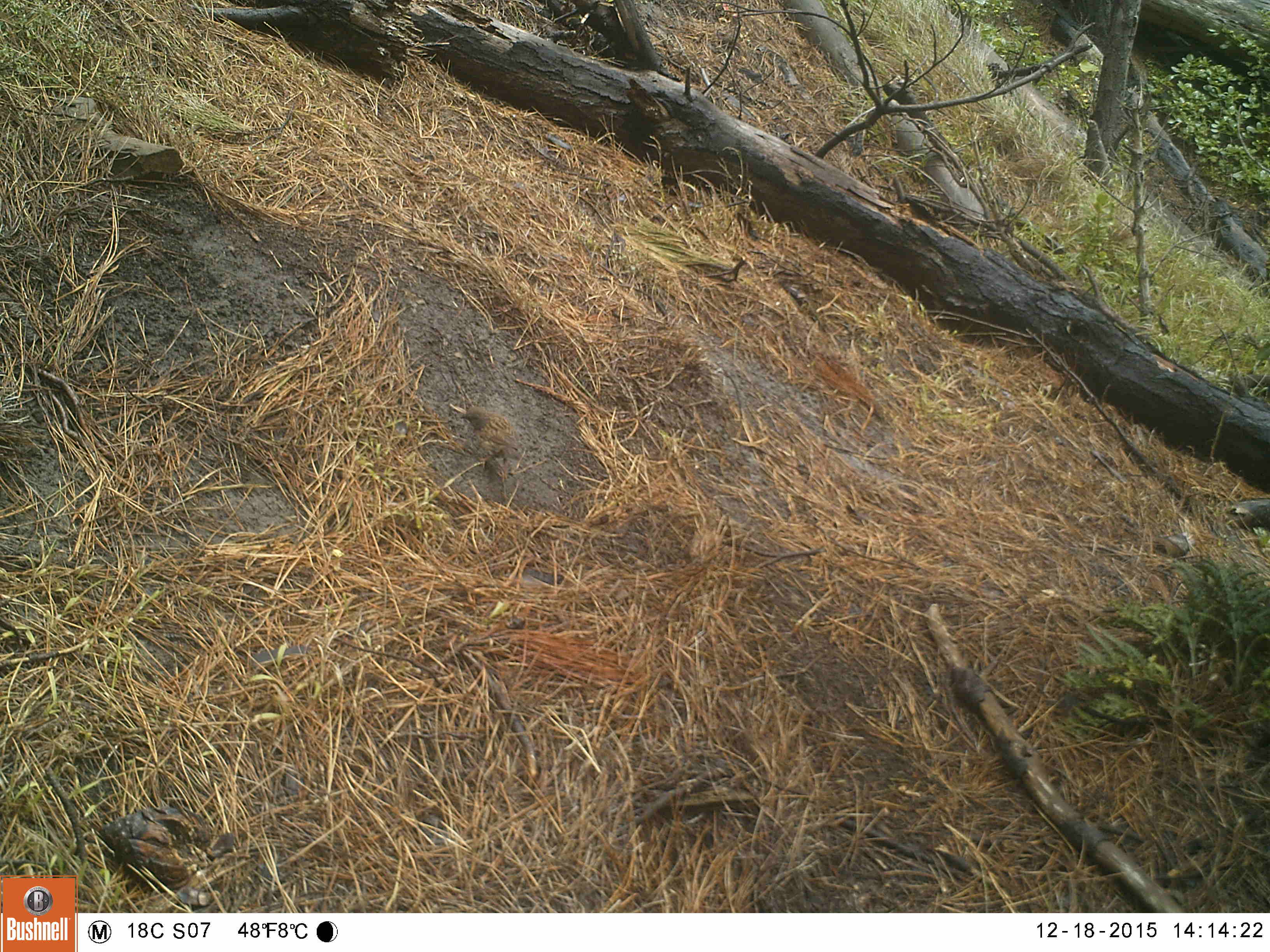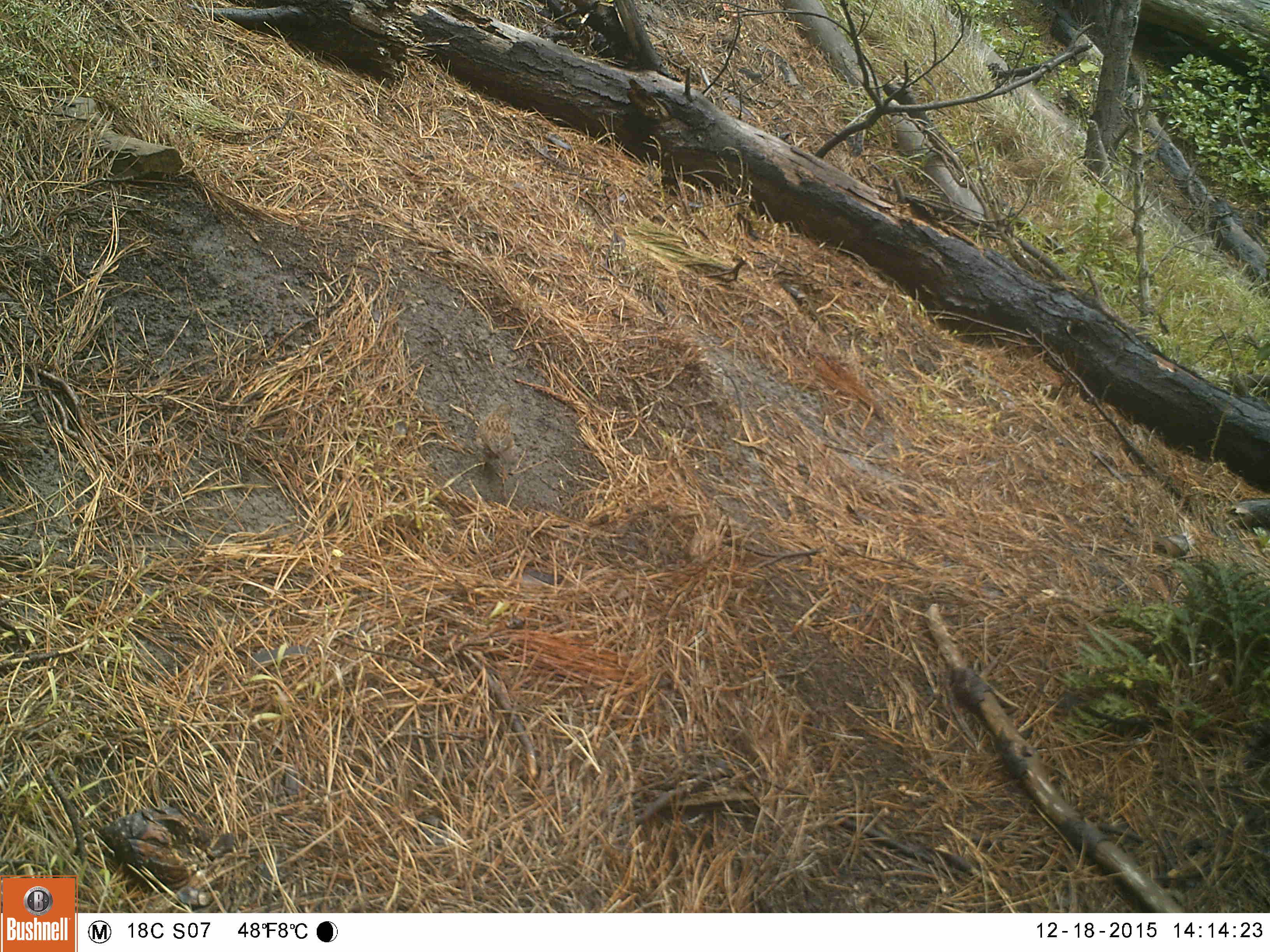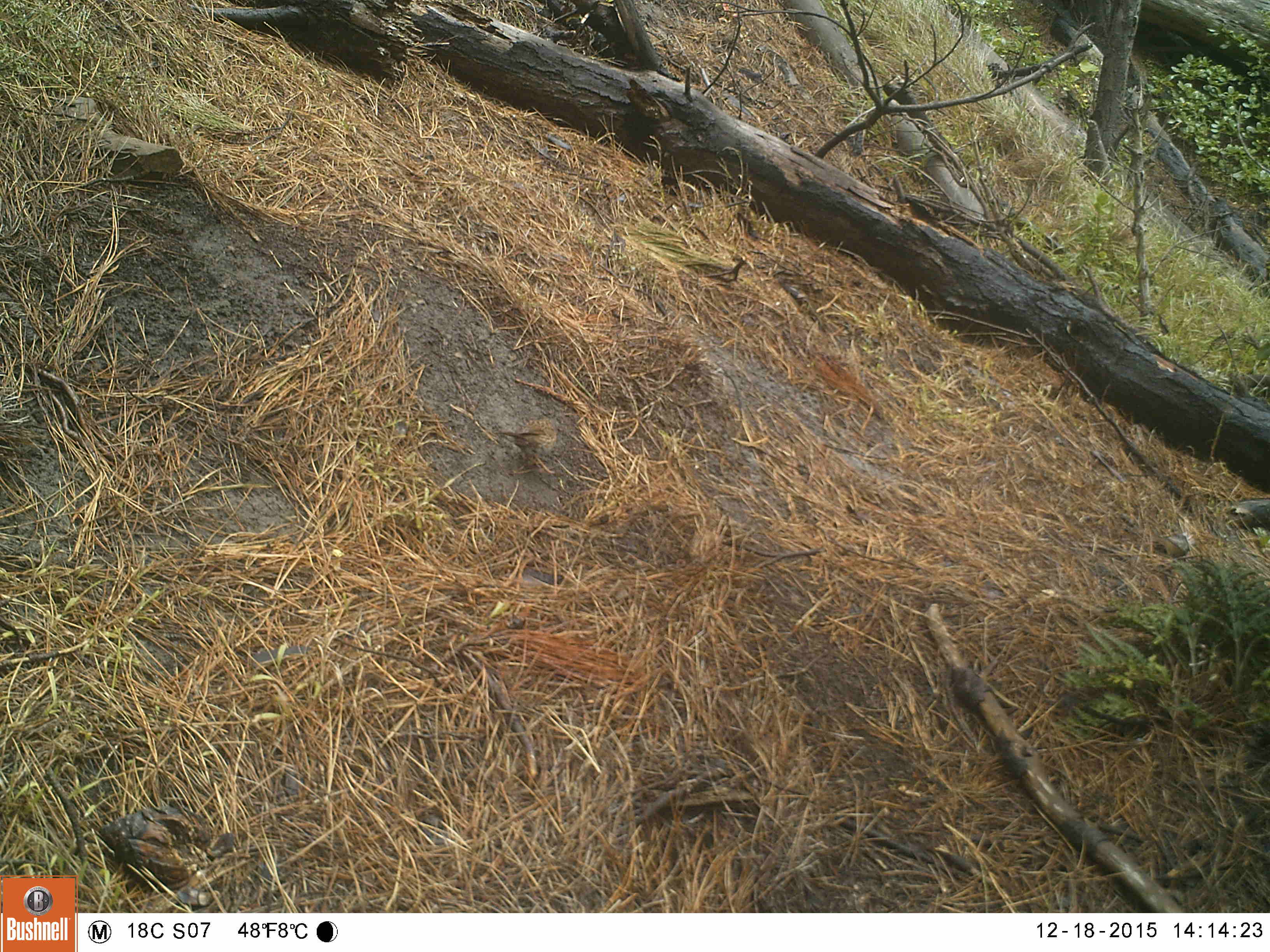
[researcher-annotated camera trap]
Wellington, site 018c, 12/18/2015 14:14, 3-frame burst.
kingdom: Animalia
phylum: Chordata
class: Aves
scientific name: Aves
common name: bird